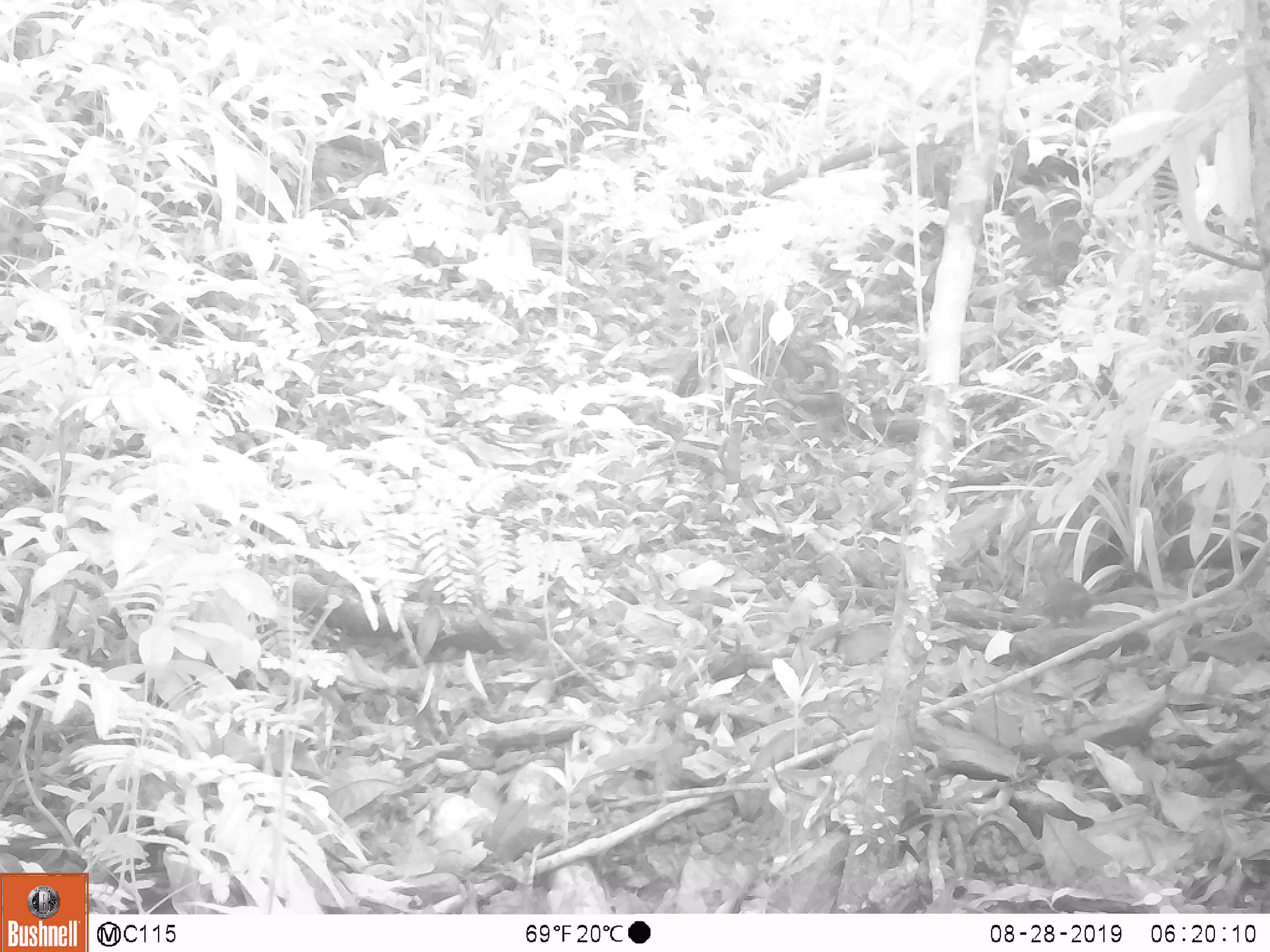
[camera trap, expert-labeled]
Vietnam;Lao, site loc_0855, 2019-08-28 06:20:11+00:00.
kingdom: Animalia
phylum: Chordata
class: Mammalia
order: Scandentia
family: Tupaiidae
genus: Tupaia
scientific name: Tupaia belangeri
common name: northern treeshrew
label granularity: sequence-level